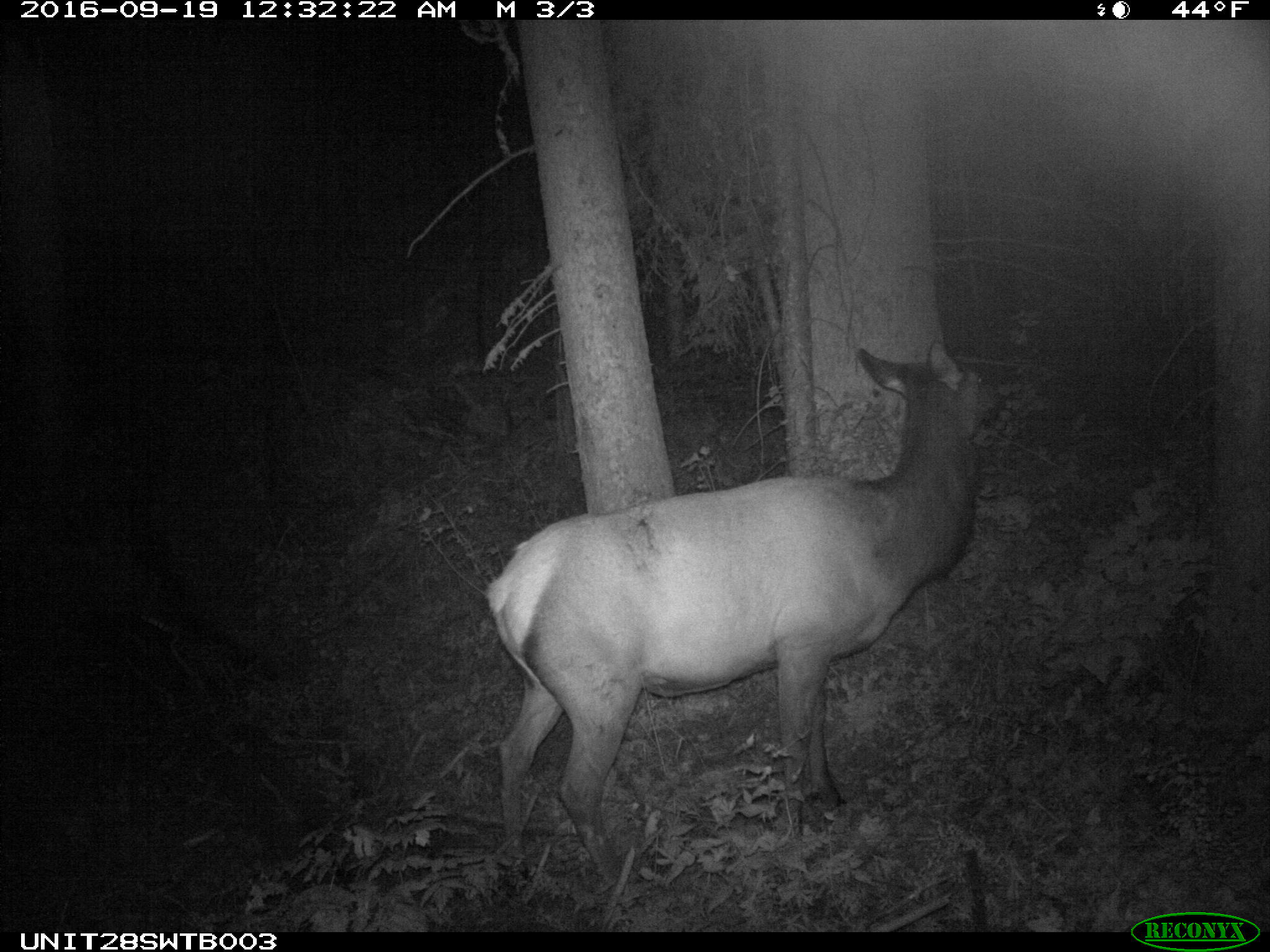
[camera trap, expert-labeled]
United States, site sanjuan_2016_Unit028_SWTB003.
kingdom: Animalia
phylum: Chordata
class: Mammalia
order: Artiodactyla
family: Cervidae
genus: Cervus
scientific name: Cervus elaphus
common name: red deer